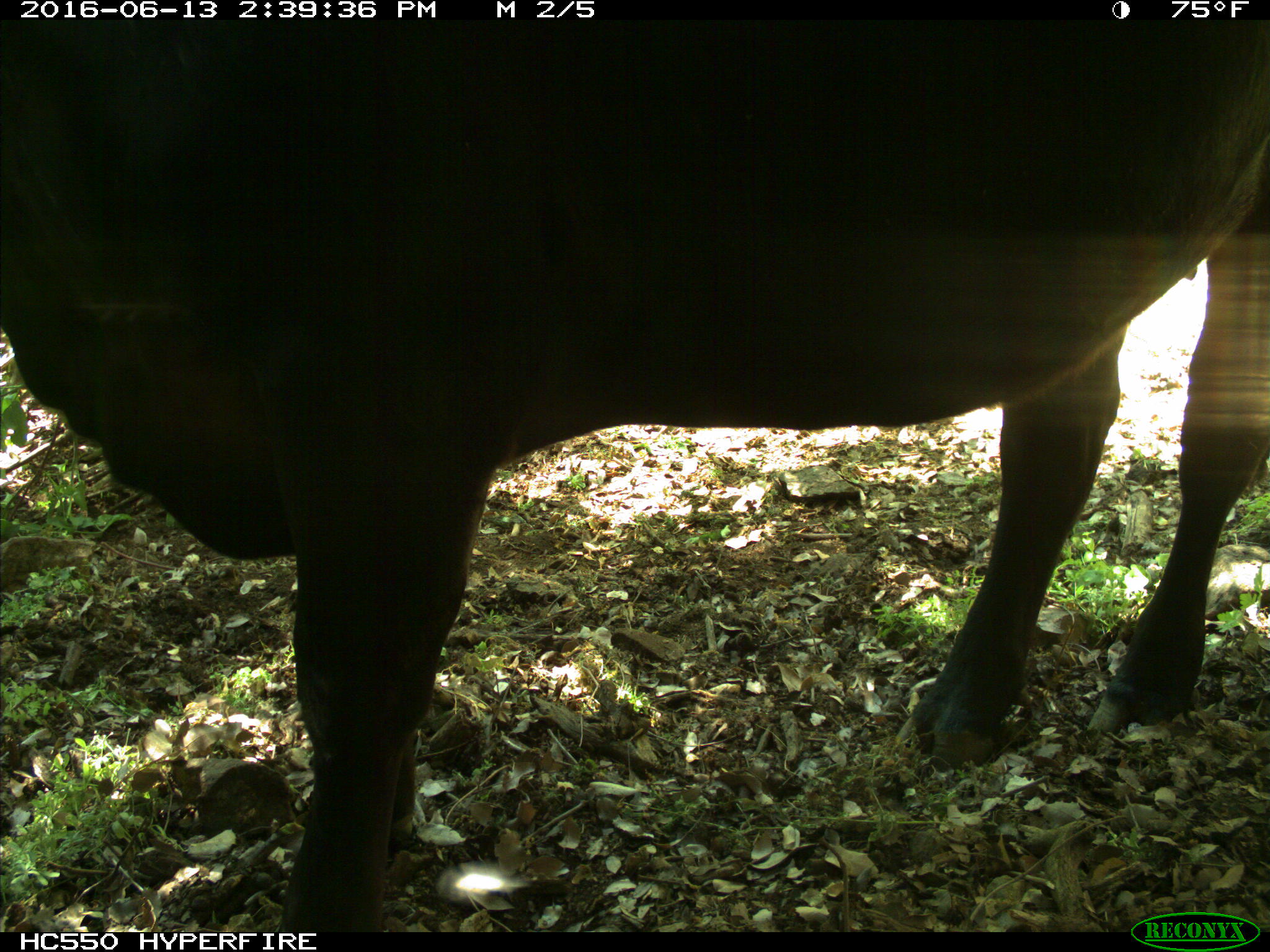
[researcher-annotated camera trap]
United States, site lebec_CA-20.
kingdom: Animalia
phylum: Chordata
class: Mammalia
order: Artiodactyla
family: Bovidae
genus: Bos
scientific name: Bos taurus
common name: domestic cow